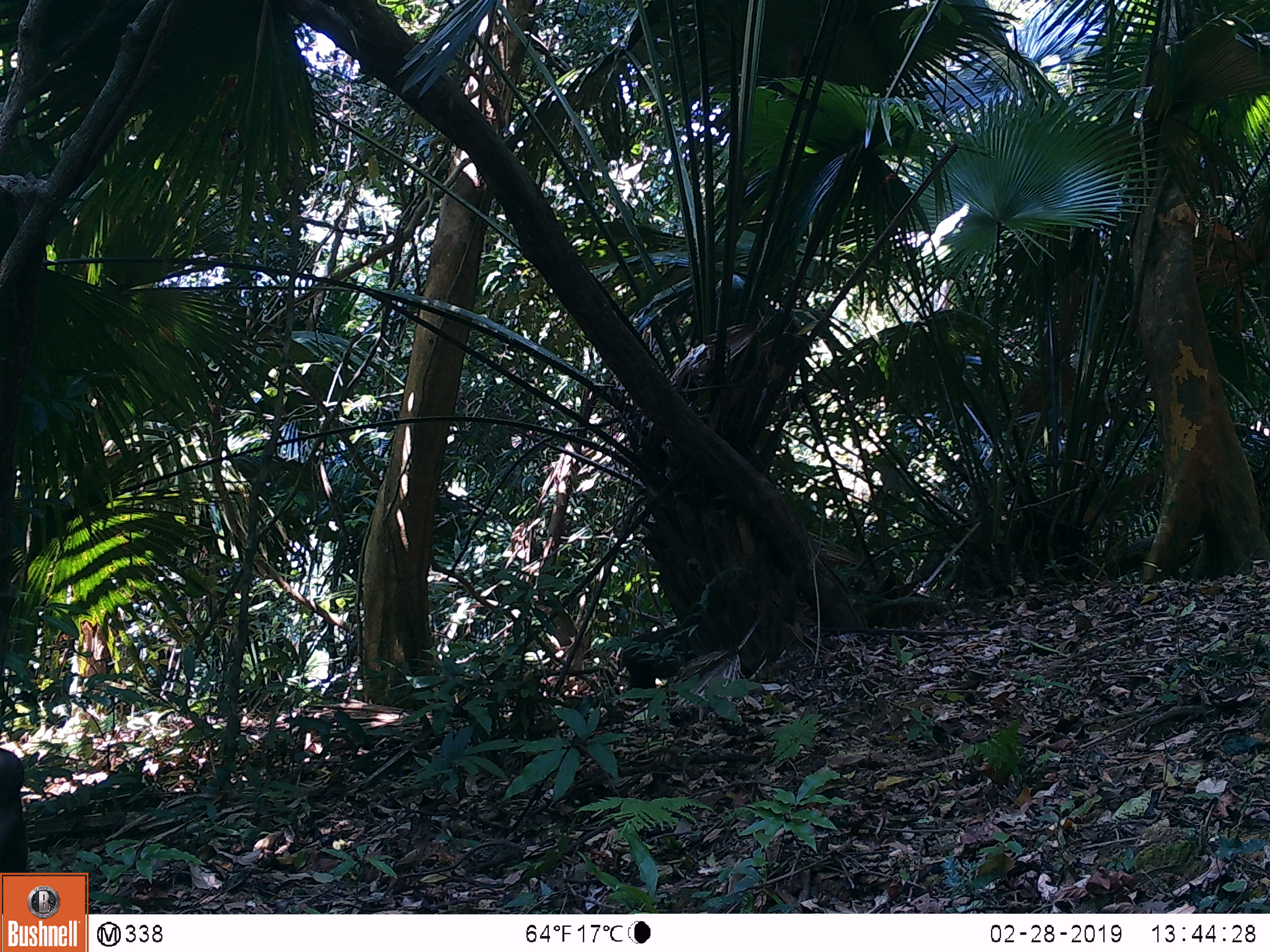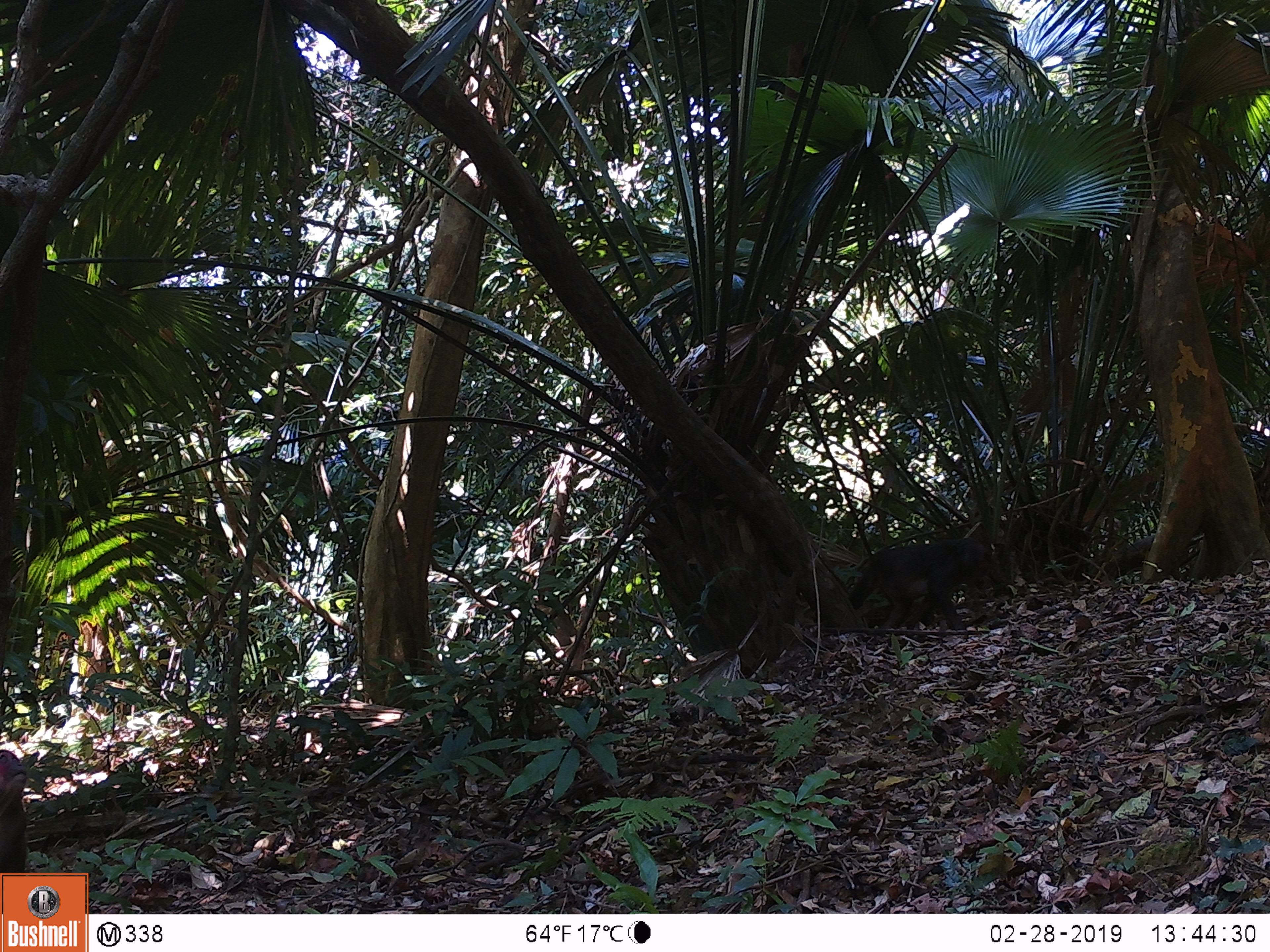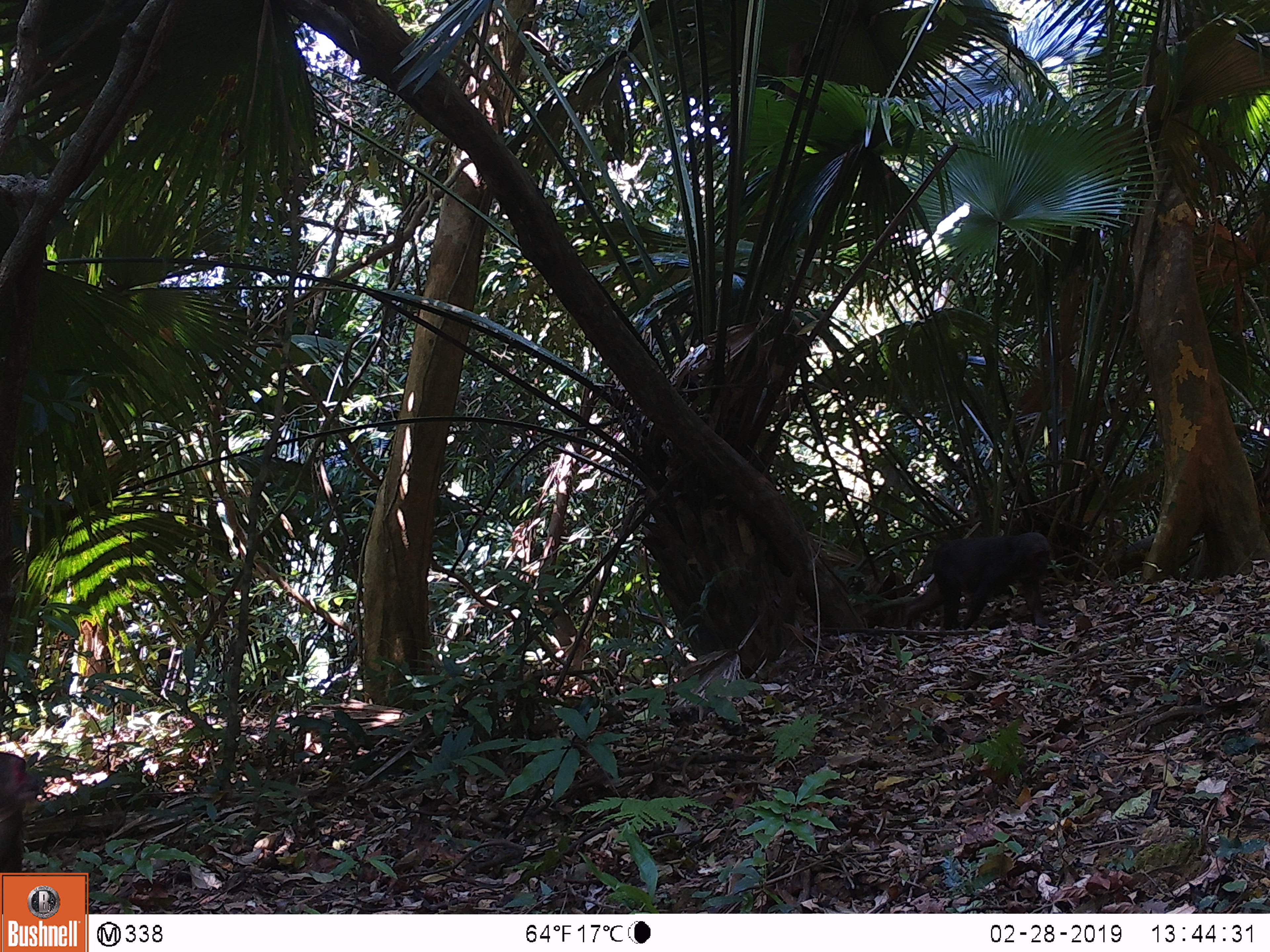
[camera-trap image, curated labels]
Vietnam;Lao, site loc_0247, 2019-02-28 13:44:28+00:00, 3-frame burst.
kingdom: Animalia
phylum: Chordata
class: Mammalia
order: Primates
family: Cercopithecidae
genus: Macaca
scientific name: Macaca arctoides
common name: stump-tailed macaque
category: stump tailed macaque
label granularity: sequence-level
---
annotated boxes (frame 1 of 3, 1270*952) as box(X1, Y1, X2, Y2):
stump tailed macaque: box(0, 747, 30, 872)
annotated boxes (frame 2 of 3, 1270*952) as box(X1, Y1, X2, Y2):
stump tailed macaque: box(848, 537, 988, 630); box(0, 748, 28, 872)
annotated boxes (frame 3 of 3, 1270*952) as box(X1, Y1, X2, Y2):
stump tailed macaque: box(901, 531, 1051, 630); box(0, 748, 28, 872)